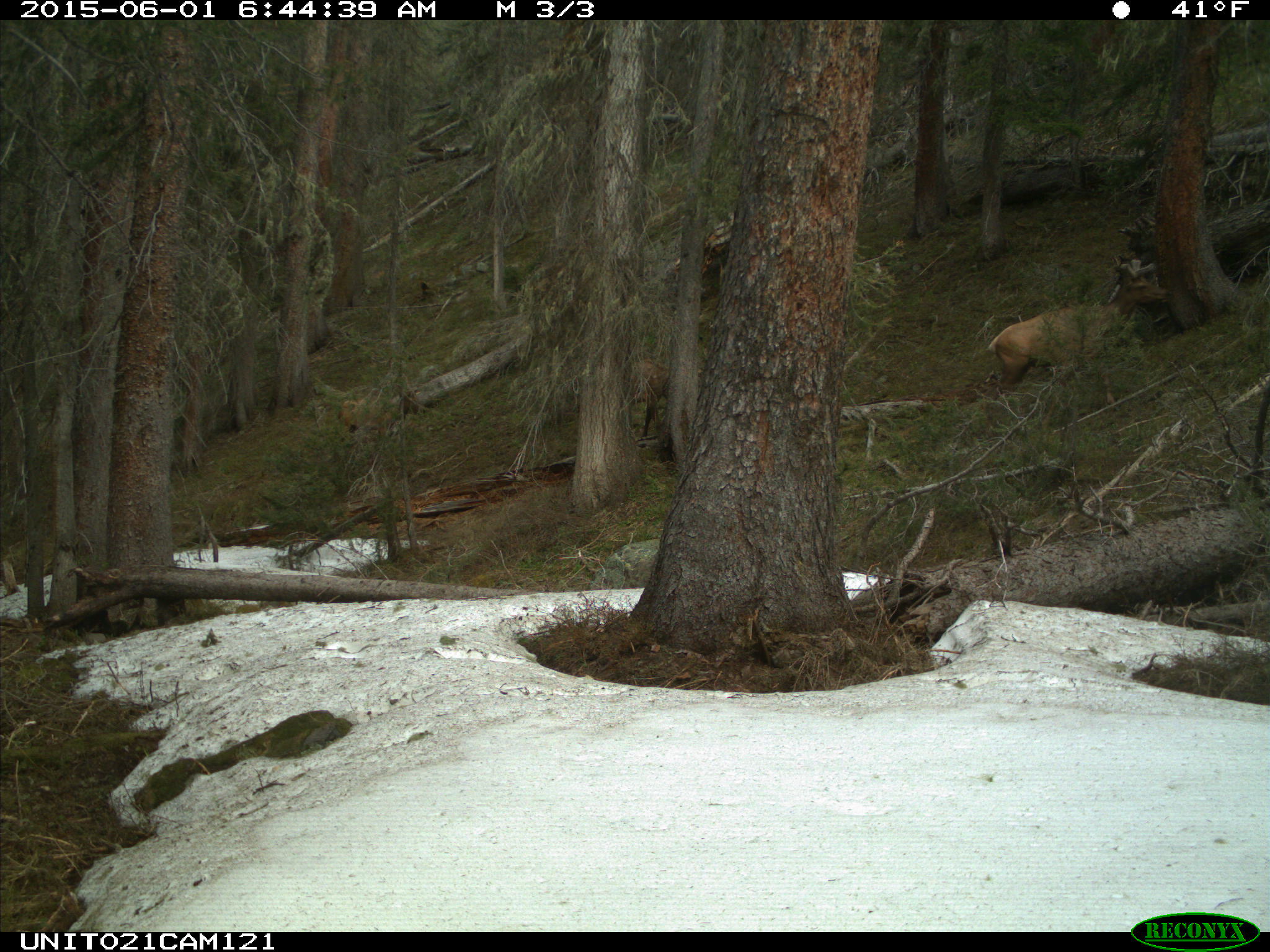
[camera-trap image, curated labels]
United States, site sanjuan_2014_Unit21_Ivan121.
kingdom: Animalia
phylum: Chordata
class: Mammalia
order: Artiodactyla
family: Cervidae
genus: Cervus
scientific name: Cervus elaphus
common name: red deer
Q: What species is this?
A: Cervus elaphus (red deer).